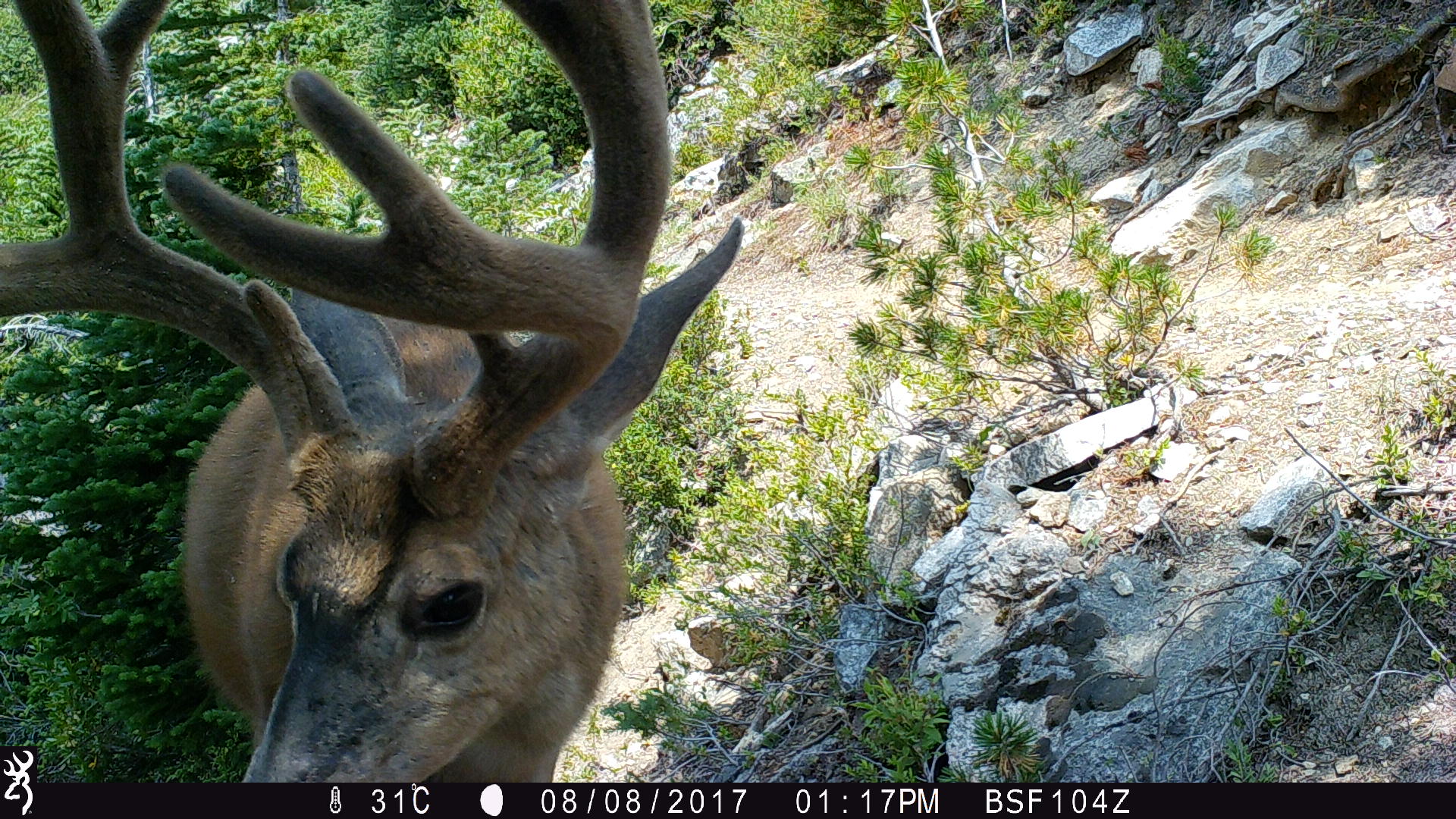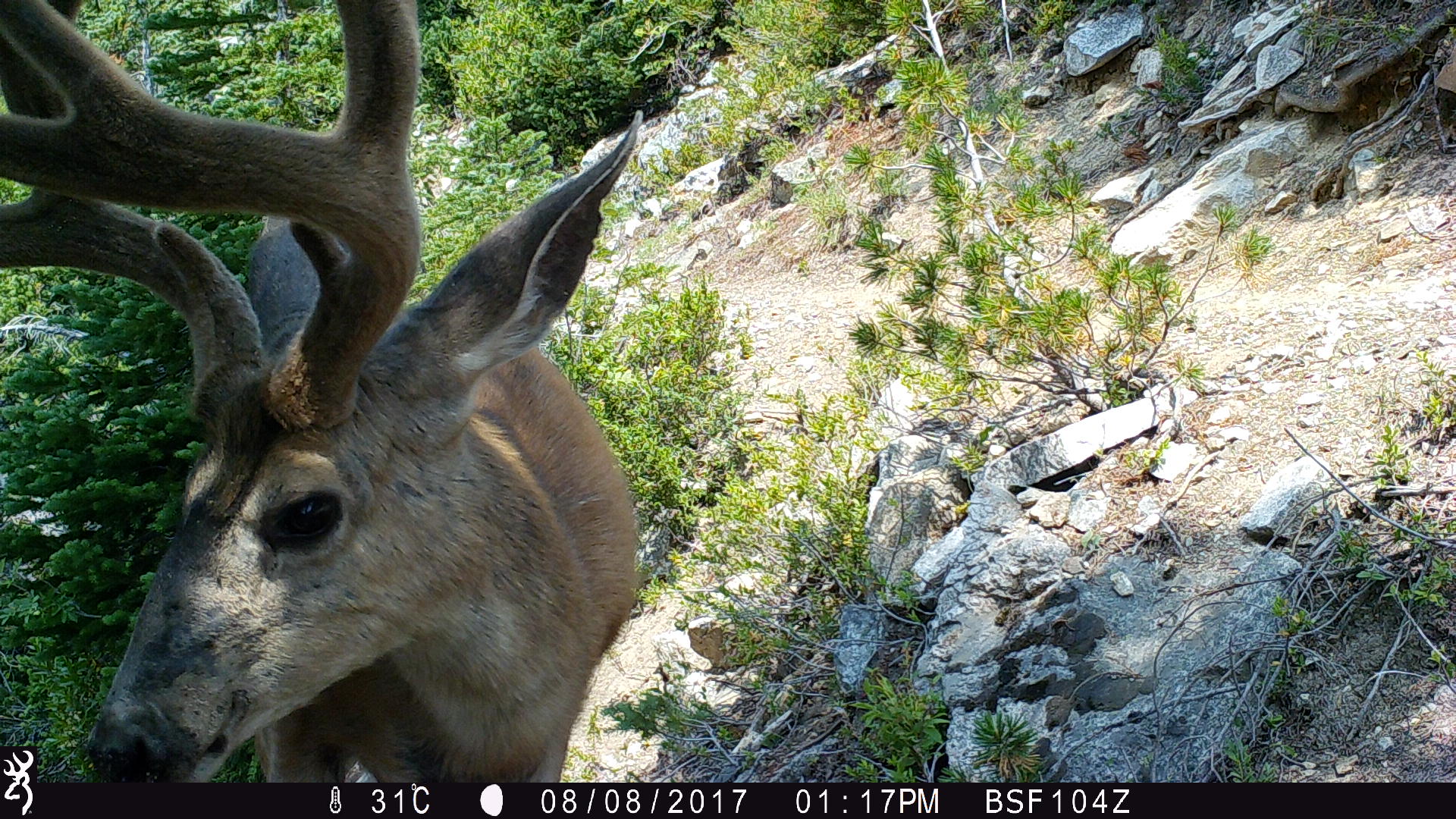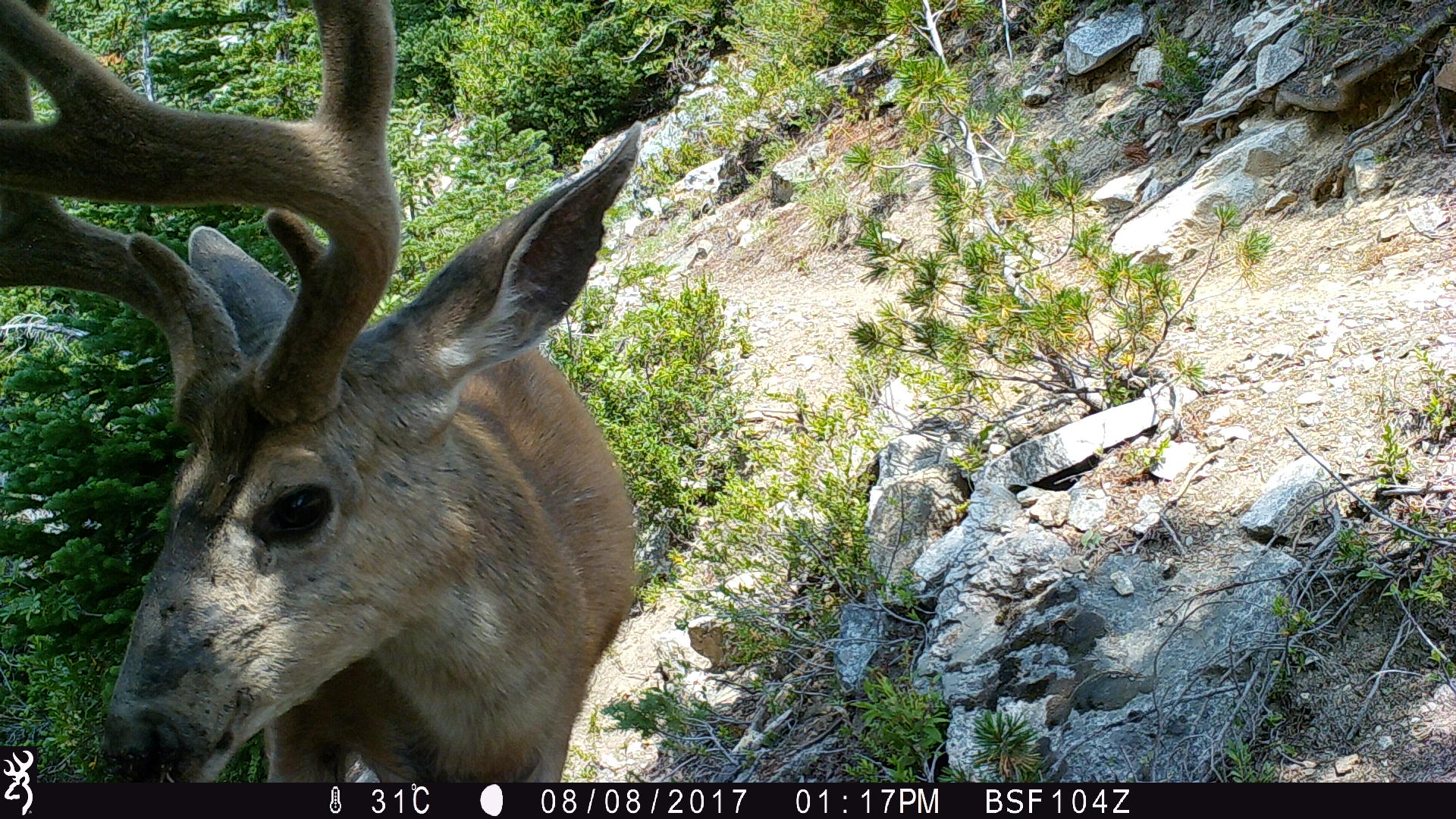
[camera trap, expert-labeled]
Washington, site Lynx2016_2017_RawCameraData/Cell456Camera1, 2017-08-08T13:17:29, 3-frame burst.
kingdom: Animalia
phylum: Chordata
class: Mammalia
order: Artiodactyla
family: Cervidae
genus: Odocoileus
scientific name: Odocoileus hemionus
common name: mule deer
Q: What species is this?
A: Odocoileus hemionus (mule deer).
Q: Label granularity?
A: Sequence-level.